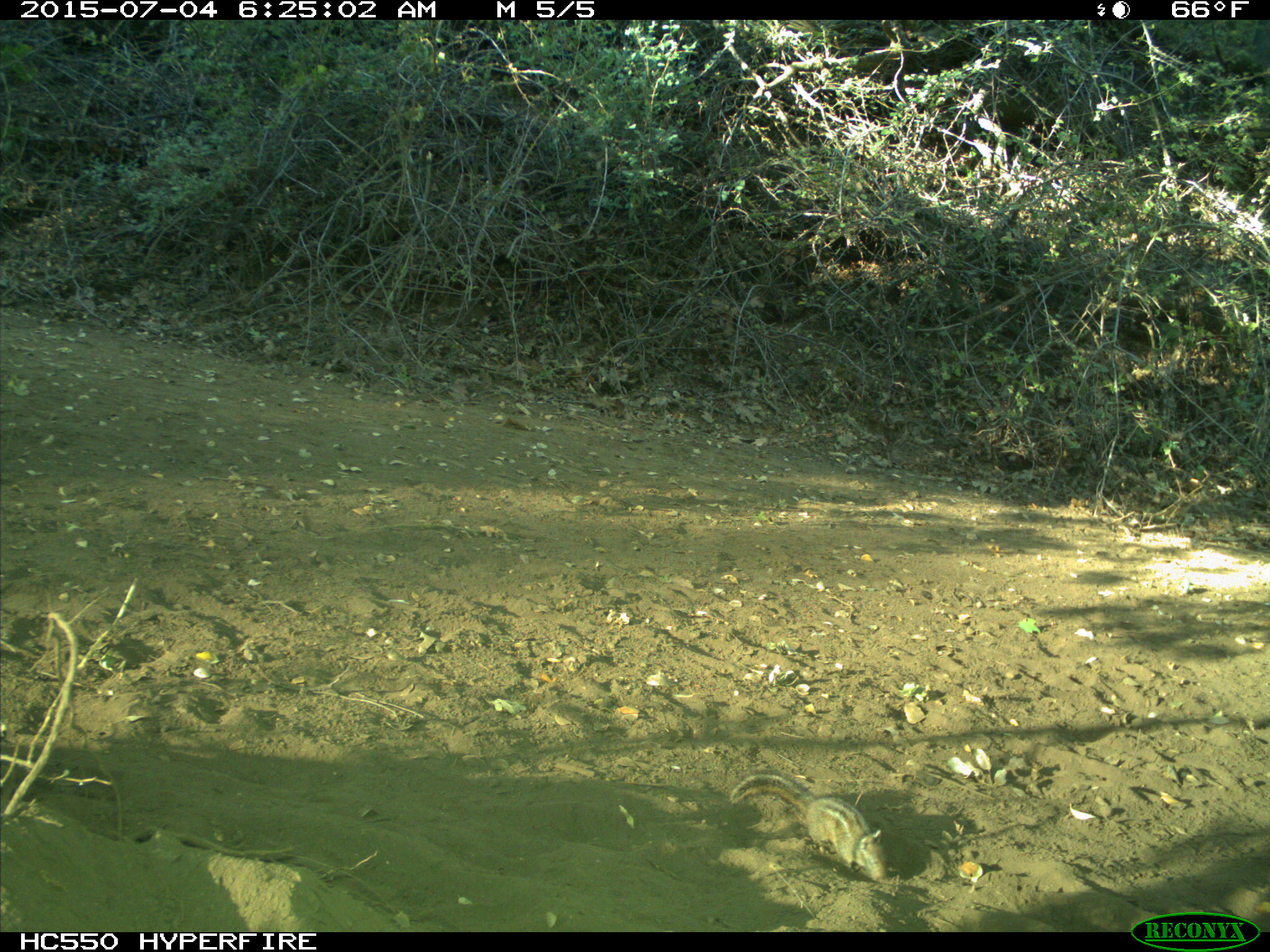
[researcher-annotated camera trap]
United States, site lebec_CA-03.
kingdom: Animalia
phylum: Chordata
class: Mammalia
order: Rodentia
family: Sciuridae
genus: Tamias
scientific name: Tamias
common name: chipmunk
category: unidentified chipmunk